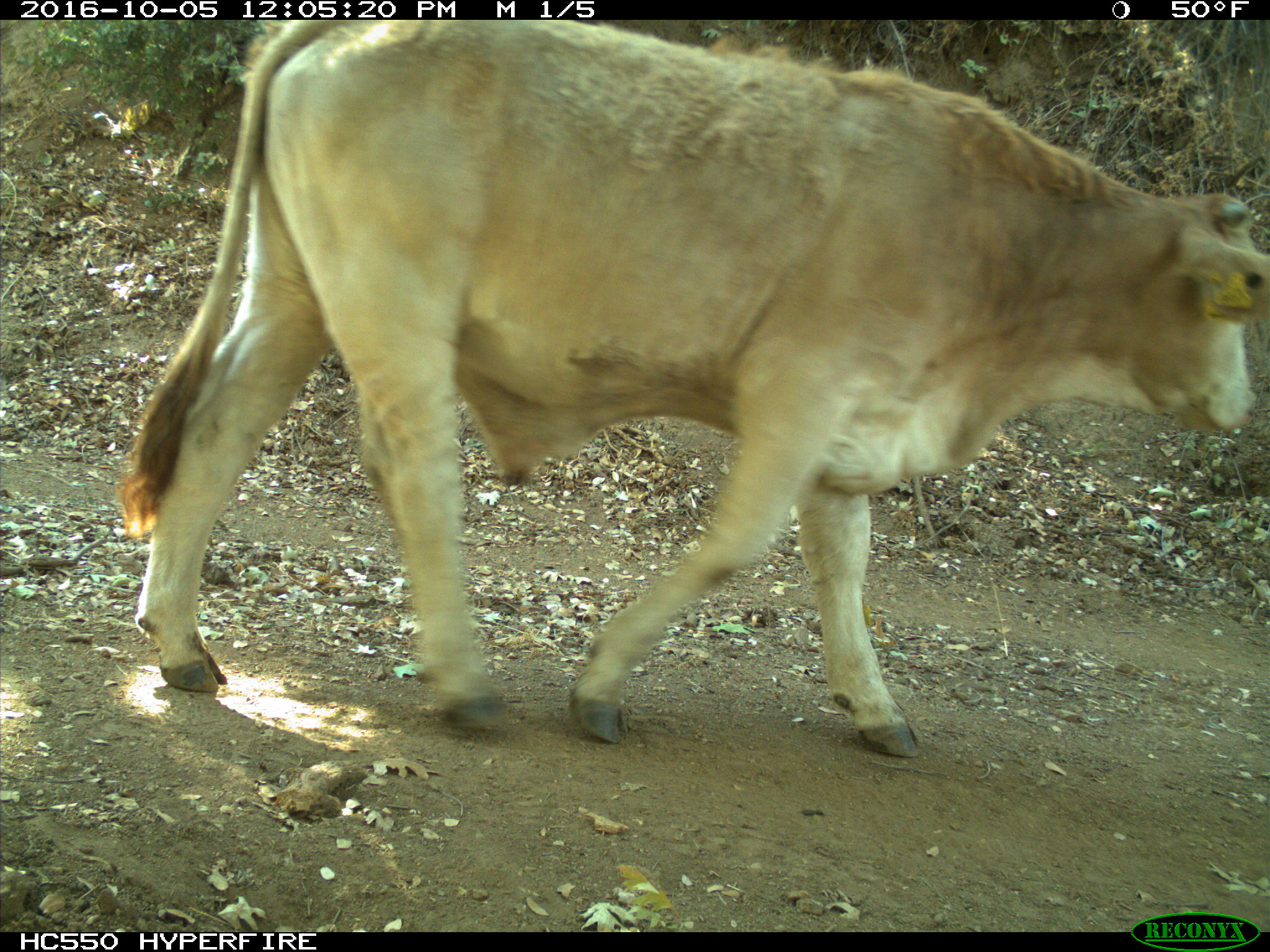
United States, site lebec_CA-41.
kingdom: Animalia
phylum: Chordata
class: Mammalia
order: Artiodactyla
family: Bovidae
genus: Bos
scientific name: Bos taurus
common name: domestic cow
Bos taurus (domestic cow).